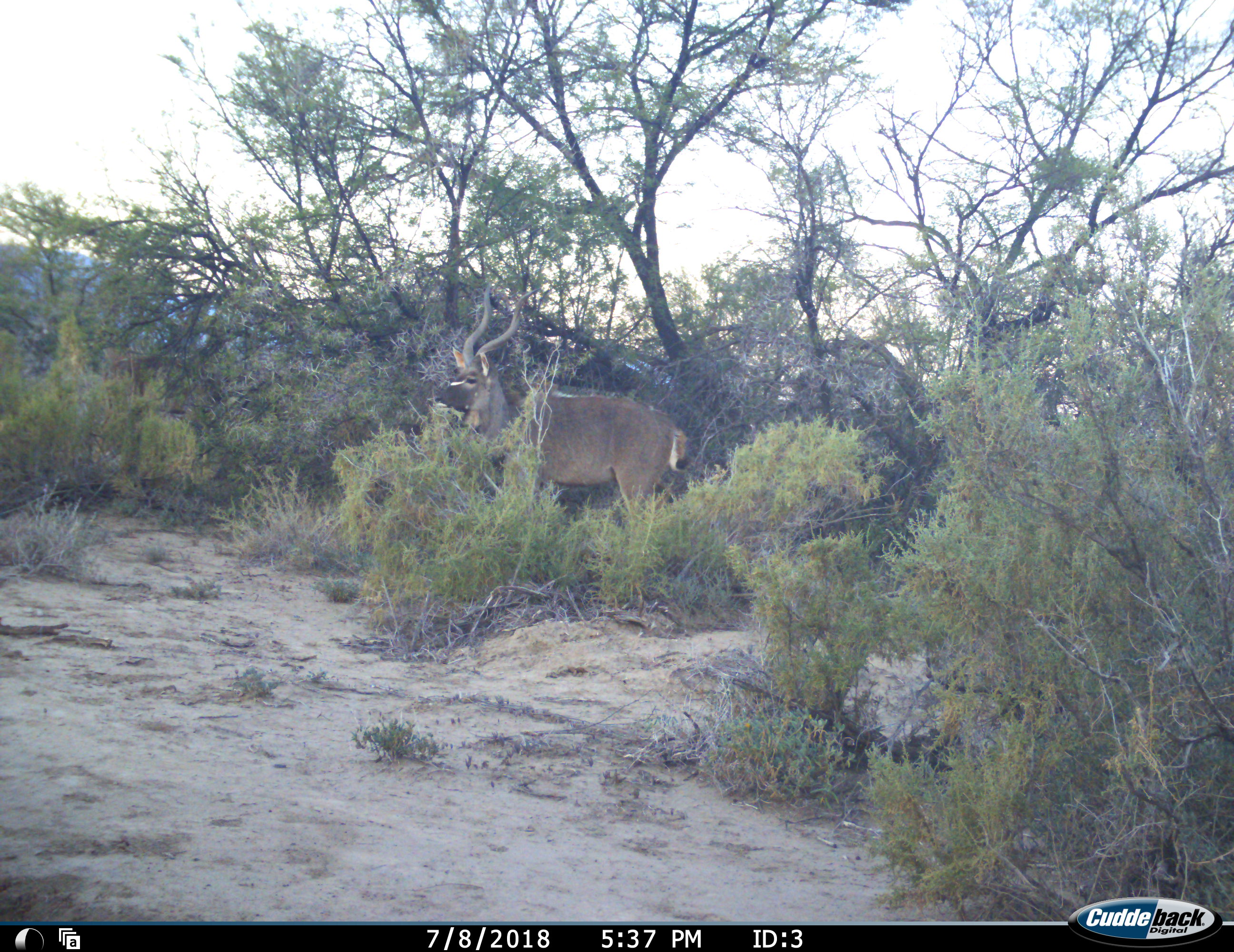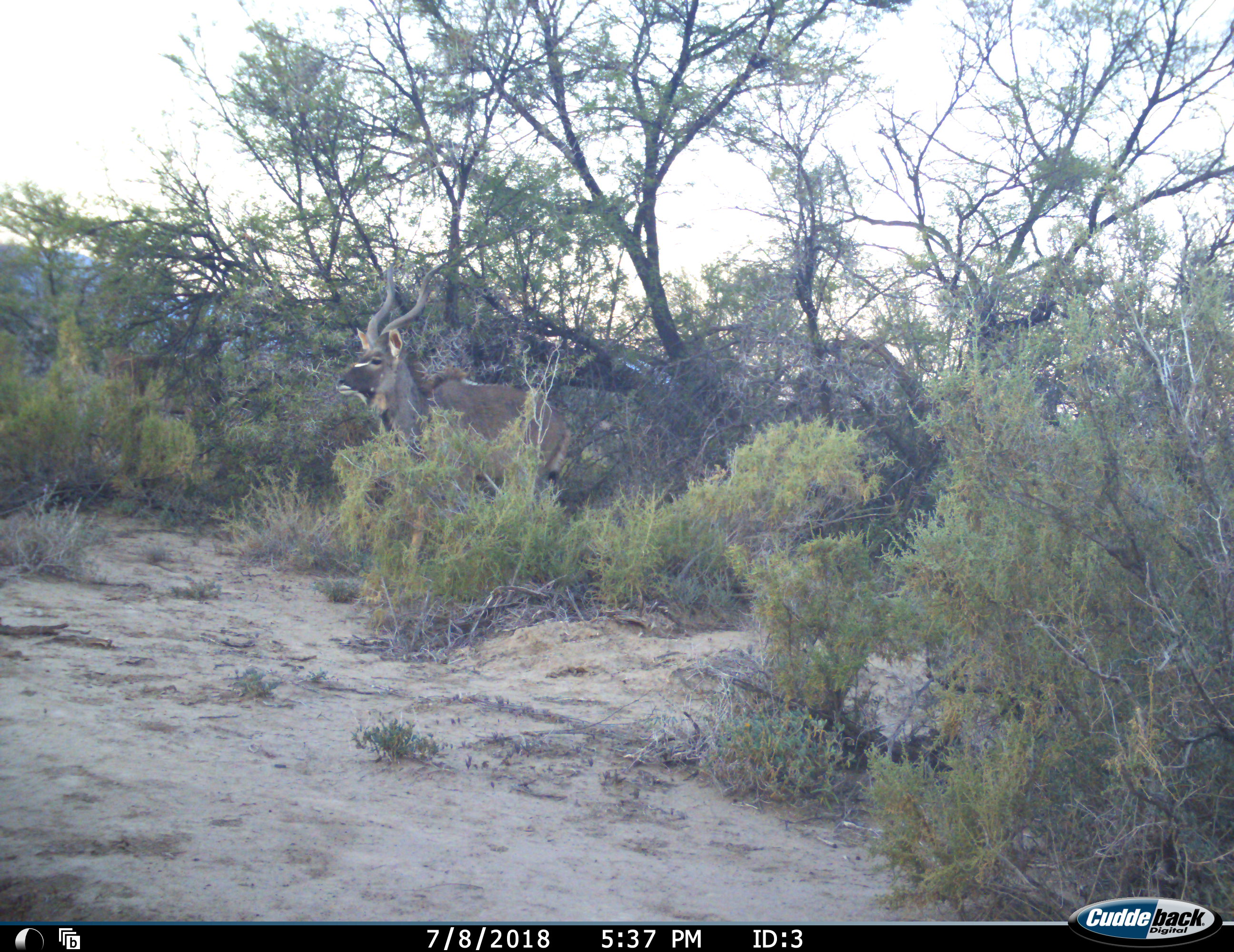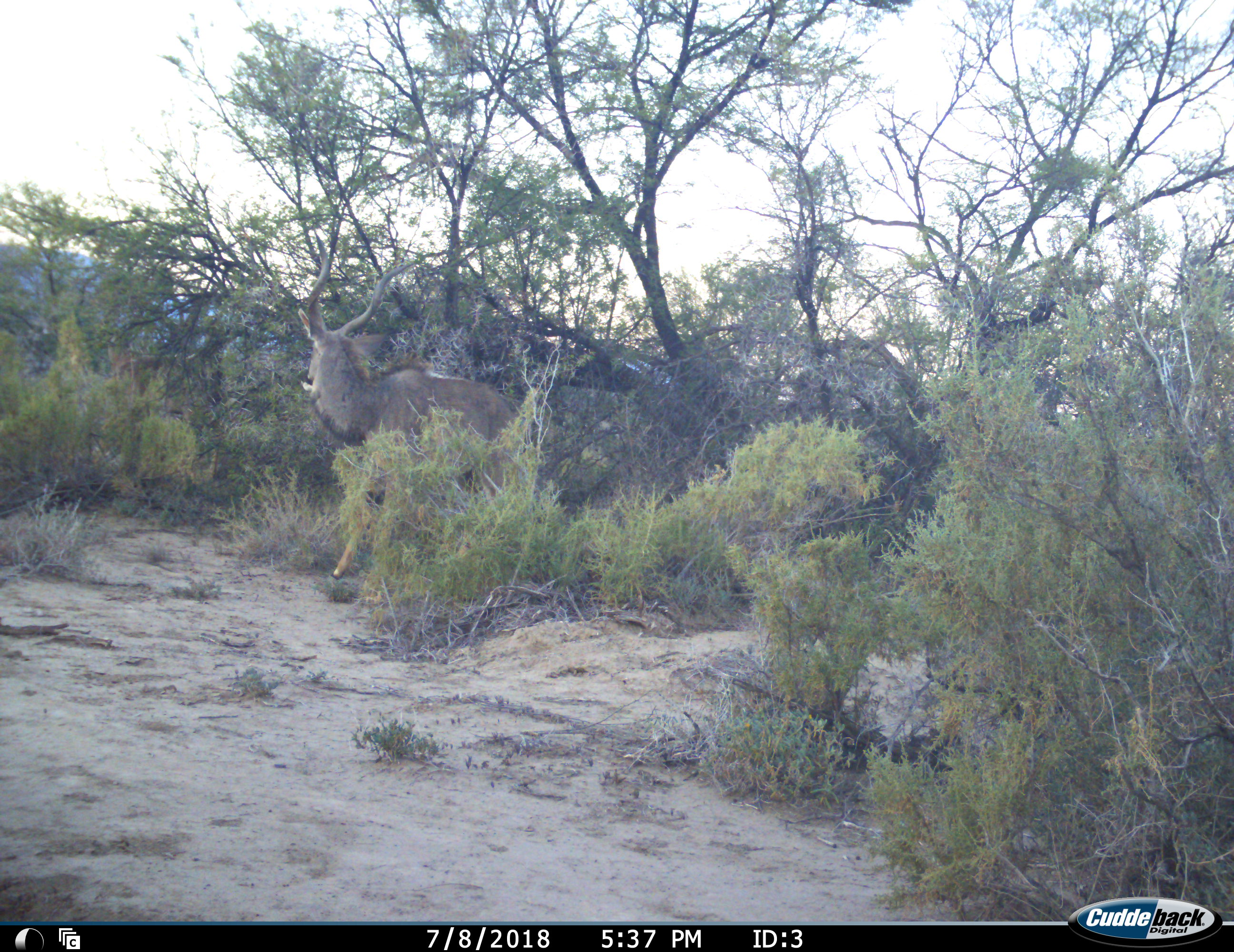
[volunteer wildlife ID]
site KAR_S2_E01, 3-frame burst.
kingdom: Animalia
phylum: Chordata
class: Mammalia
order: Artiodactyla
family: Bovidae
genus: Tragelaphus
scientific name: Tragelaphus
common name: kudu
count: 2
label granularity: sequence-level